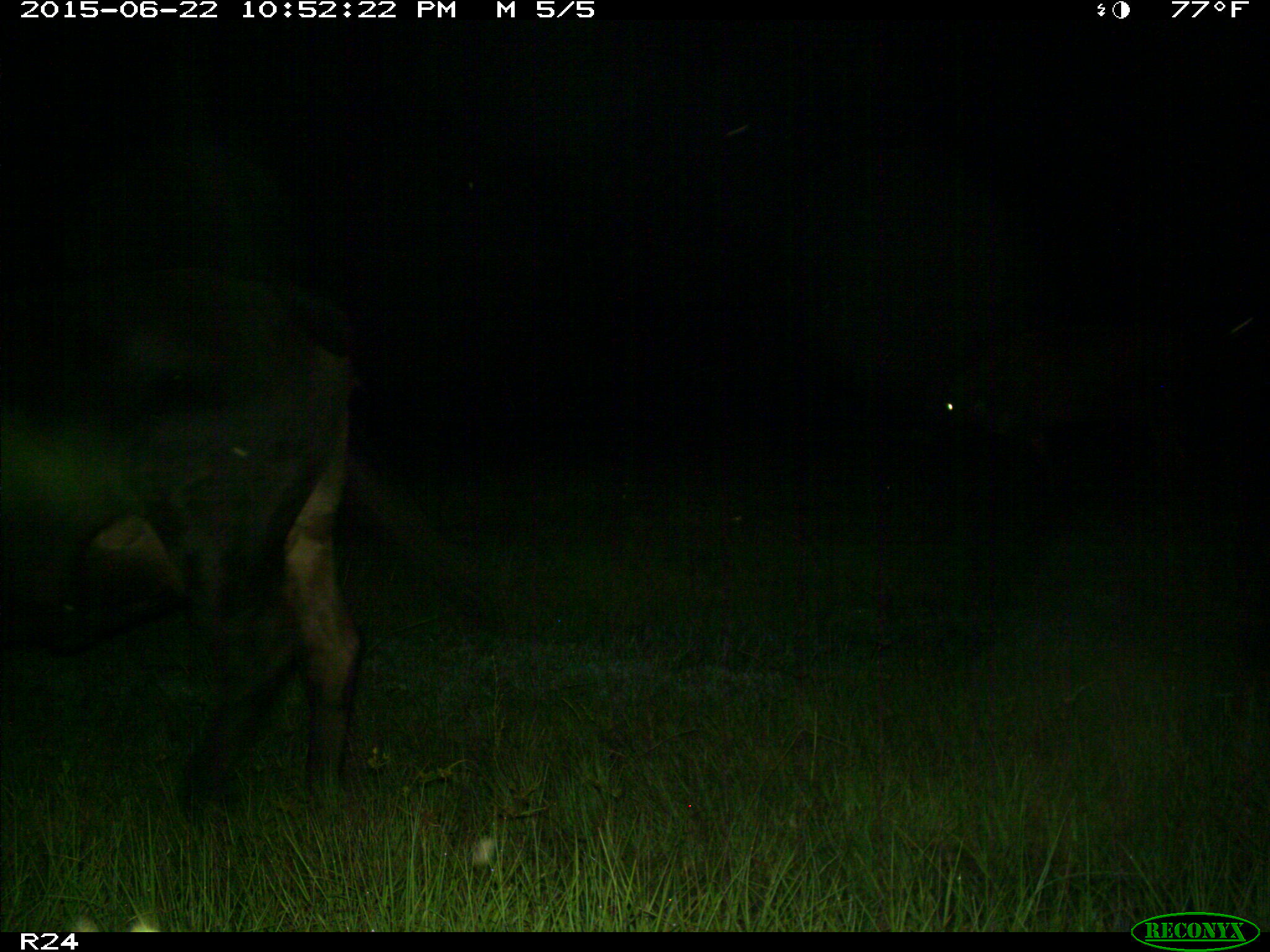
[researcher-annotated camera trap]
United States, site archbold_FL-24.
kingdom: Animalia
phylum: Chordata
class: Mammalia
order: Artiodactyla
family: Bovidae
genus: Bos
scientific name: Bos taurus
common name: domestic cow